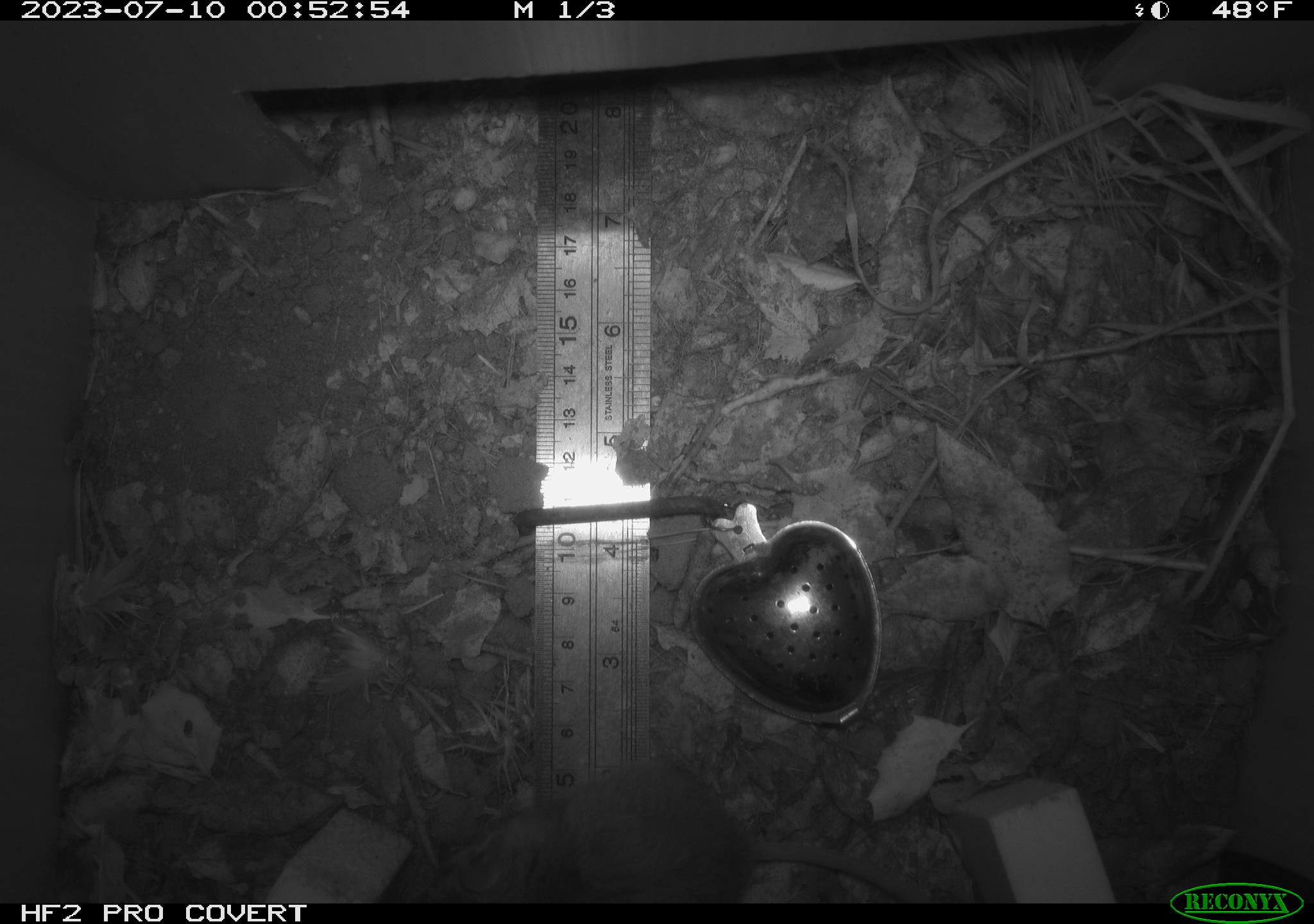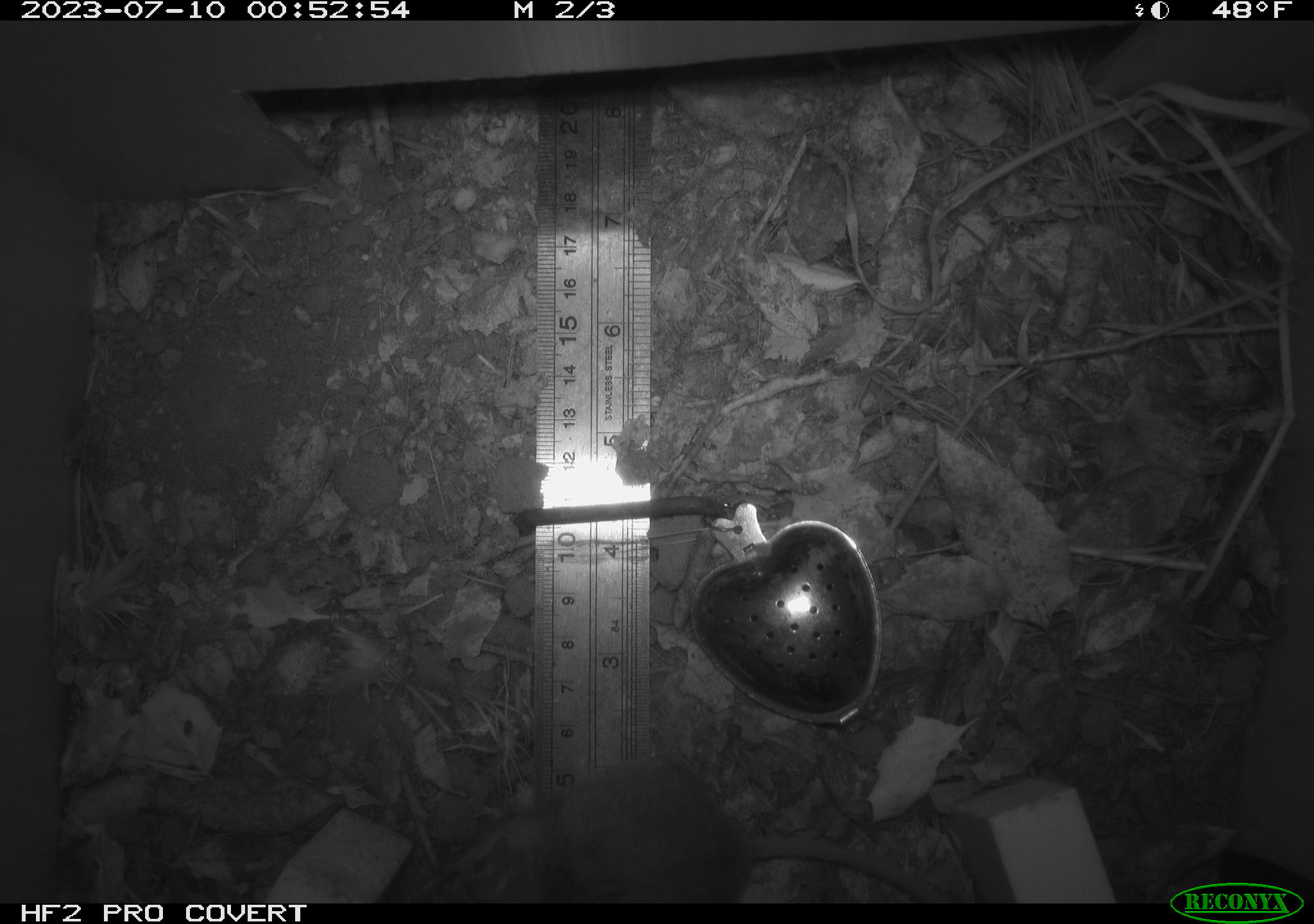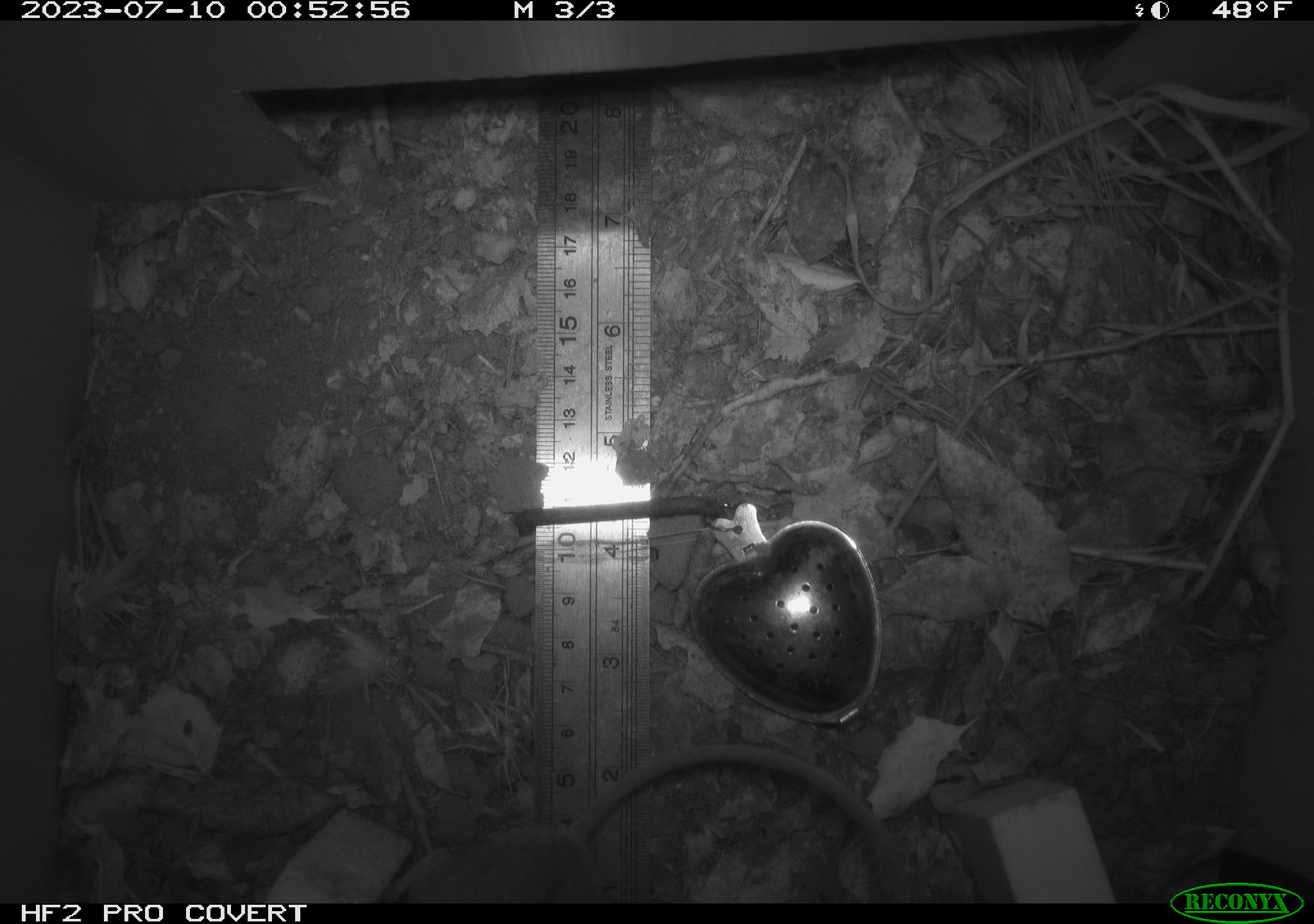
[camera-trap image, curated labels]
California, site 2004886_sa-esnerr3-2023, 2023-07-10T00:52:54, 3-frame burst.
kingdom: Animalia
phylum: Chordata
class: Mammalia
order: Rodentia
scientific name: Rodentia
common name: mouse species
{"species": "mouse species (Rodentia)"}